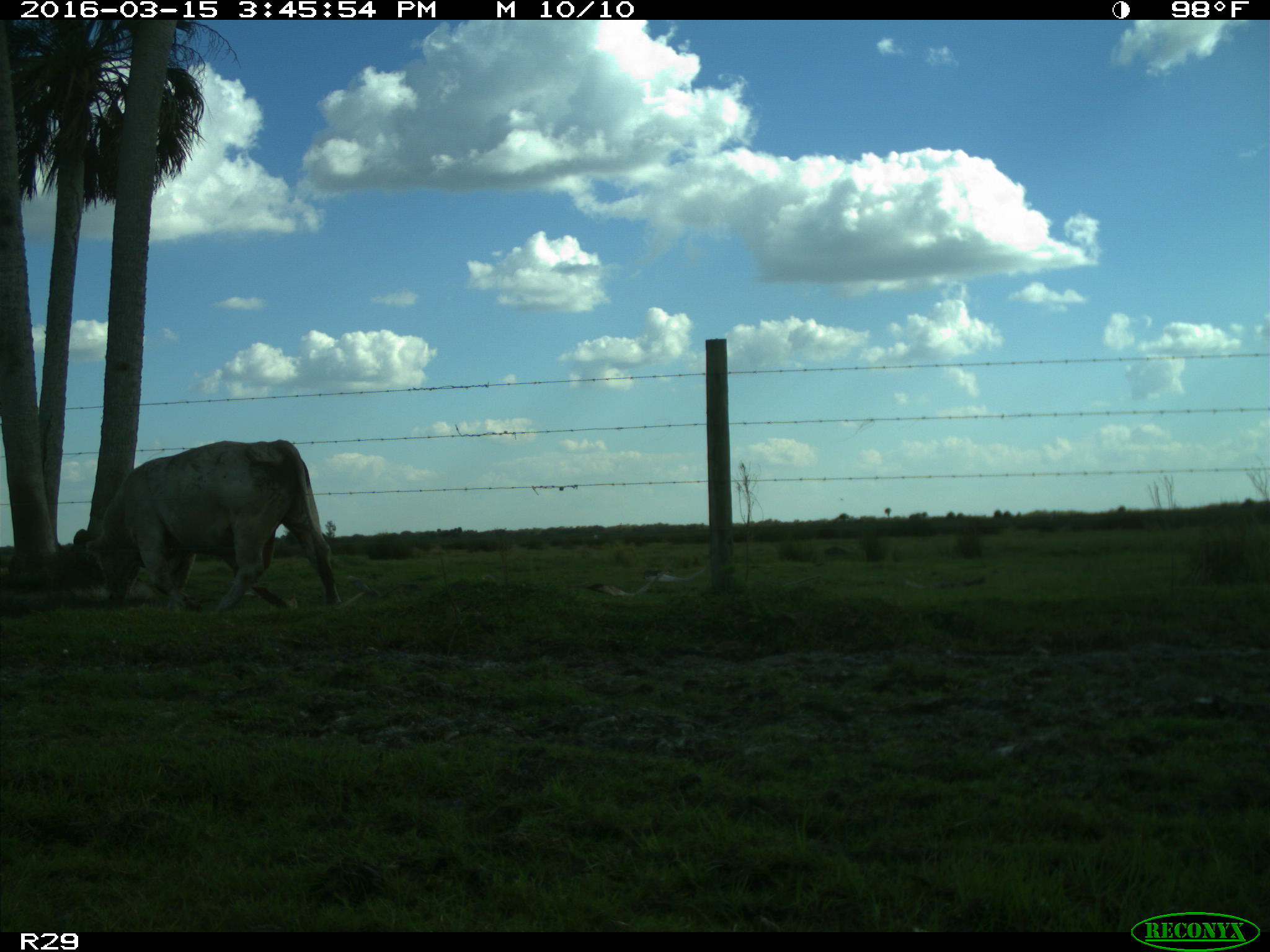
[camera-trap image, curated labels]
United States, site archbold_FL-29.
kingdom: Animalia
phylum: Chordata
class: Mammalia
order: Artiodactyla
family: Bovidae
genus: Bos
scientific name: Bos taurus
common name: domestic cow